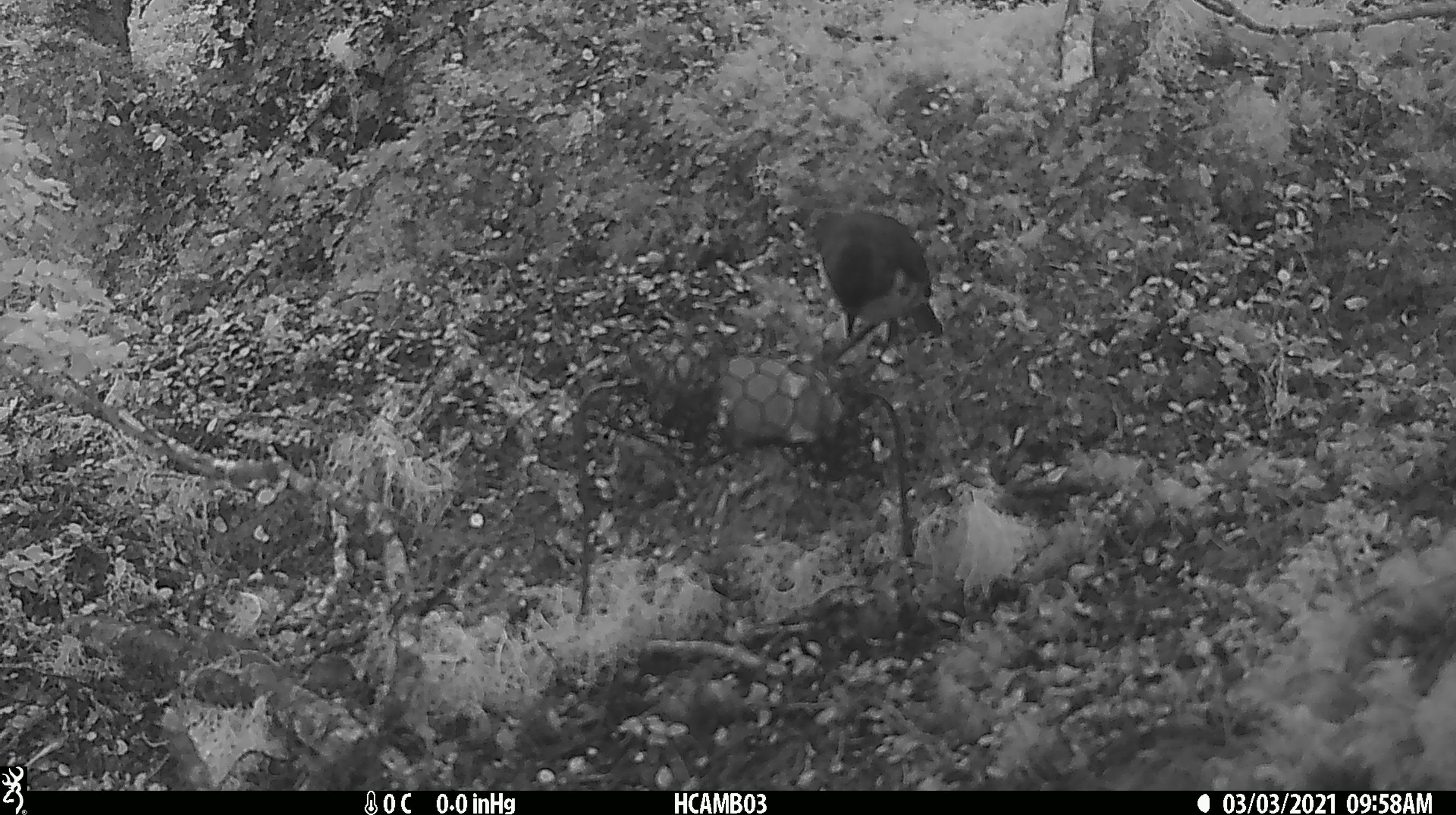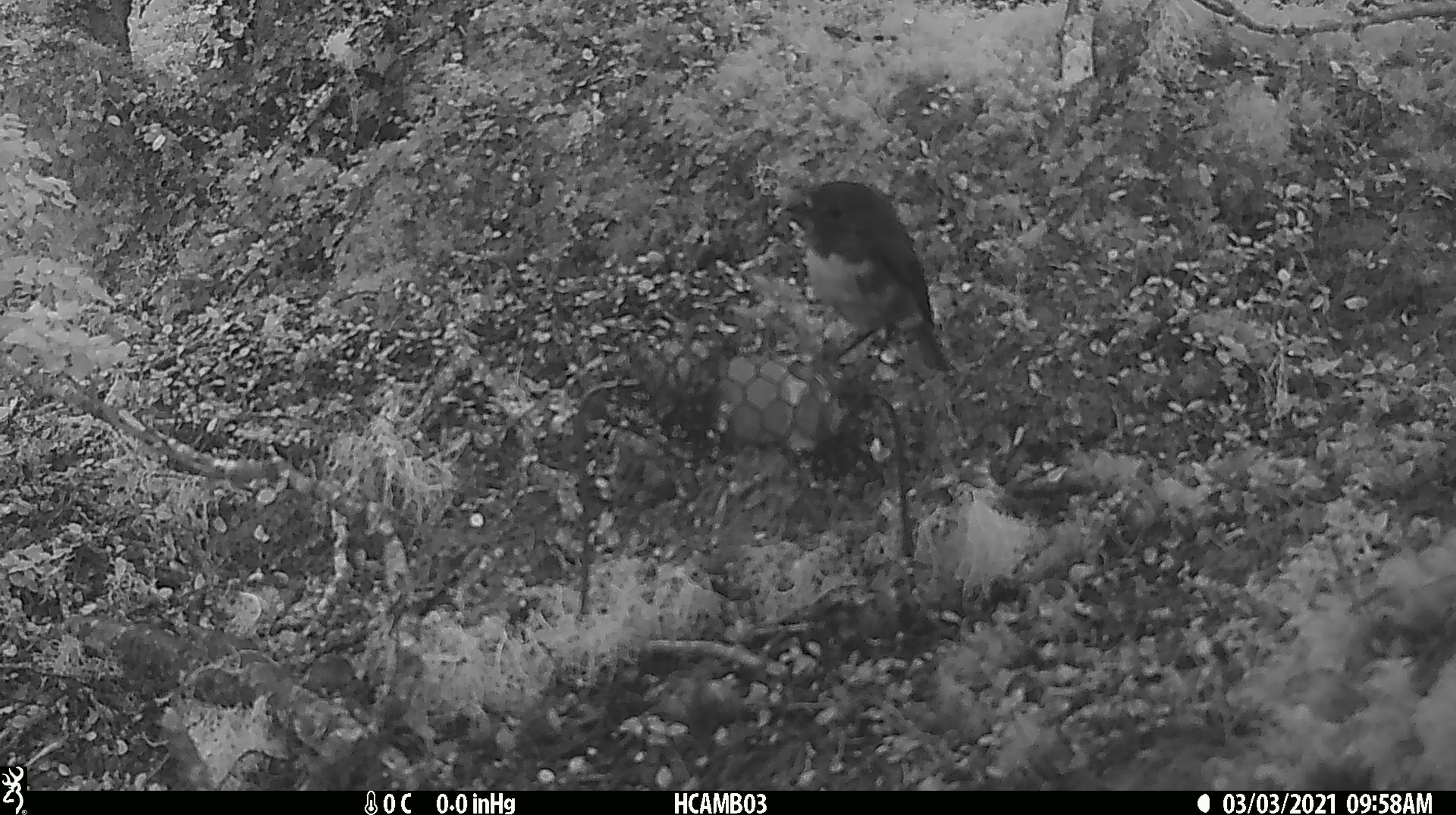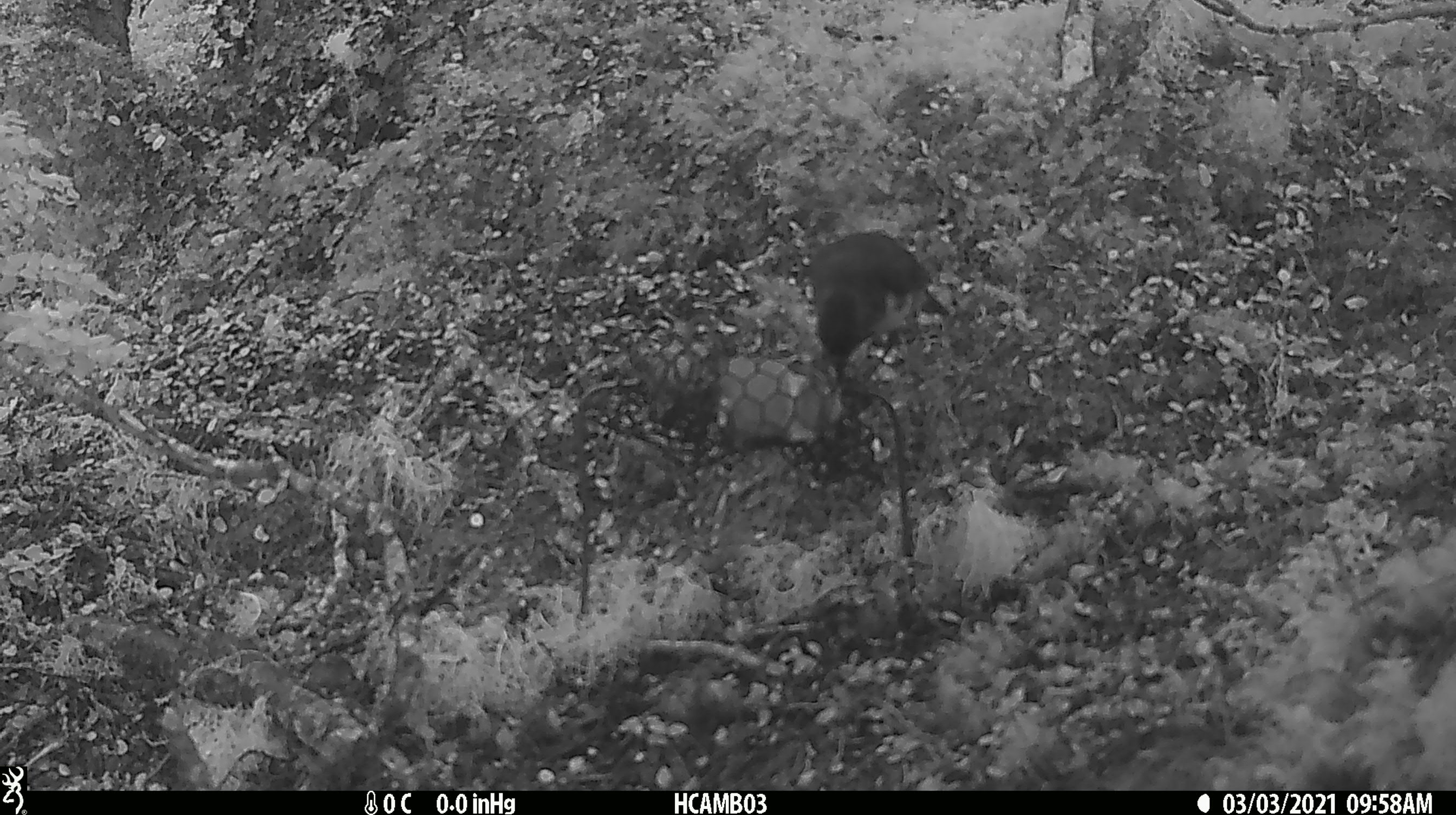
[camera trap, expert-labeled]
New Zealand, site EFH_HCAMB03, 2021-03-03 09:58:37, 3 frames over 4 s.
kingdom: Animalia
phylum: Chordata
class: Aves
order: Passeriformes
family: Petroicidae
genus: Petroica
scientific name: Petroica australis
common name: new zealand robin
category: robin